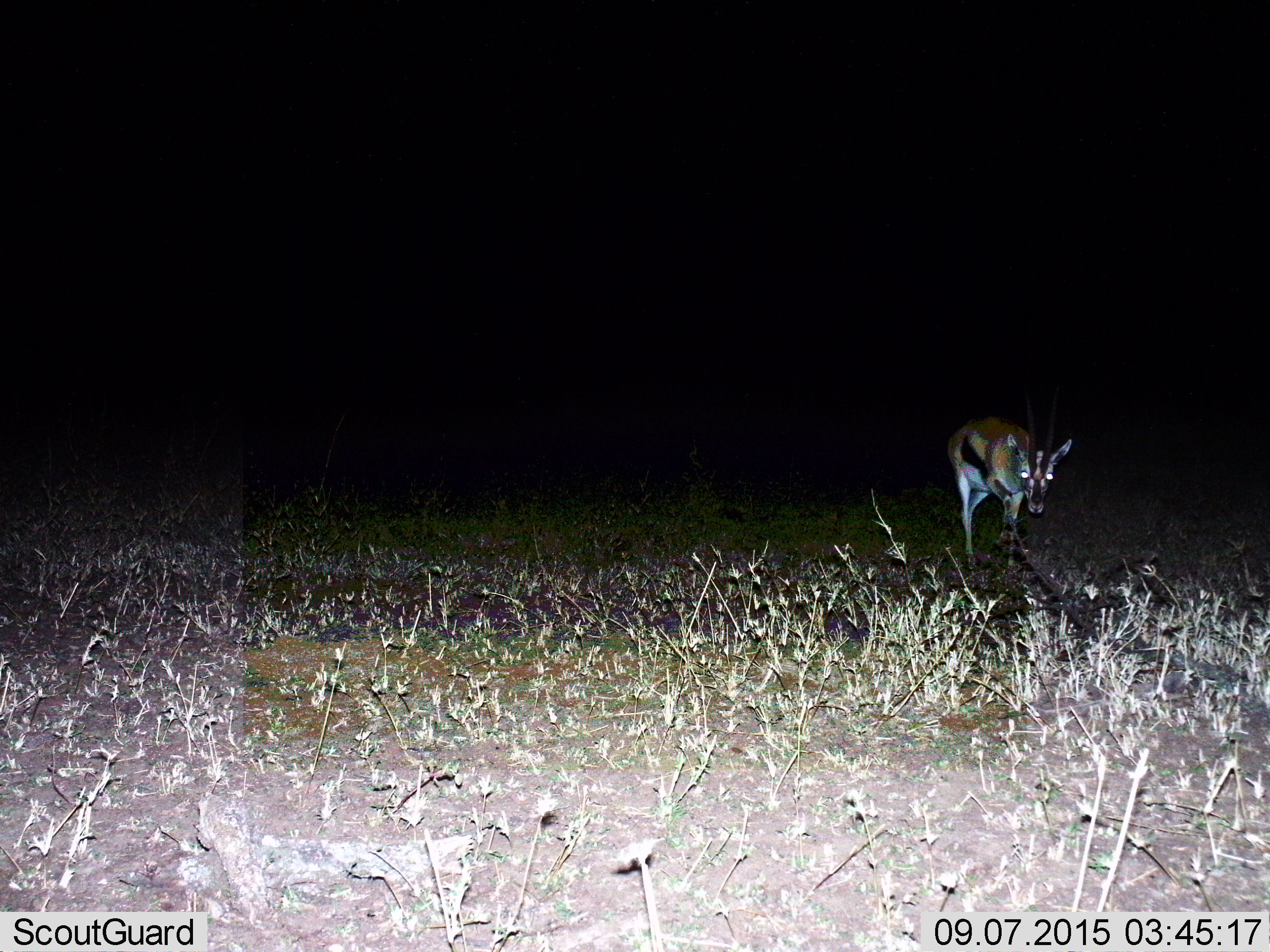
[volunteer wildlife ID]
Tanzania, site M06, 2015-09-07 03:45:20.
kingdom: Animalia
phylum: Chordata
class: Mammalia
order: Artiodactyla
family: Bovidae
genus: Eudorcas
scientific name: Eudorcas thomsonii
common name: thomson's gazelle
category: gazellethomsons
Gazellethomsons (thomson's gazelle) (Eudorcas thomsonii), count 1. Behavior (volunteer vote fractions): standing 50%, resting 0%, moving 75%, interacting 0%. Young present (vote fraction): 0%. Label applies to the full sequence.